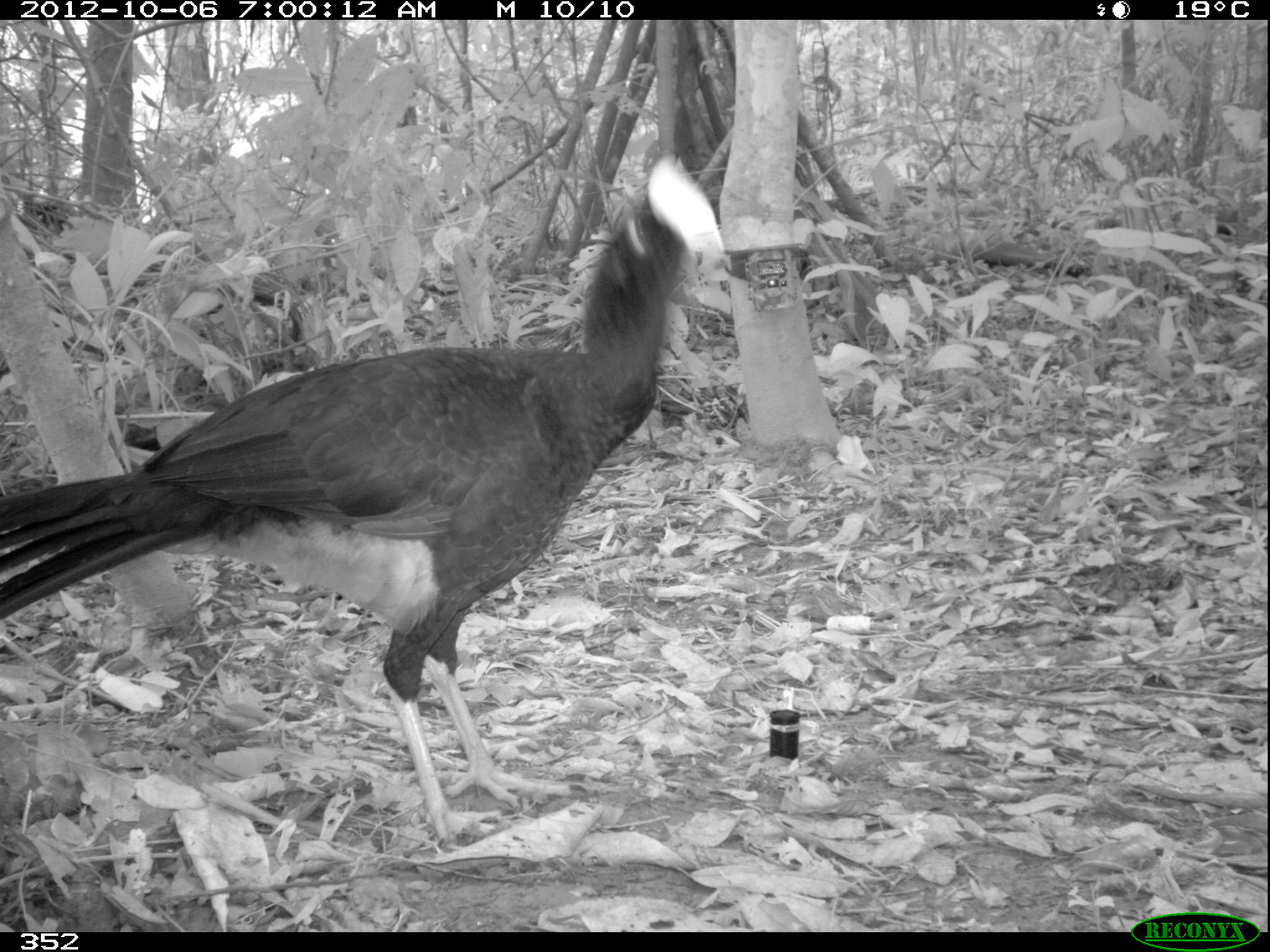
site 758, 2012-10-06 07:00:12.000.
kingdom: Animalia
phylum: Chordata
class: Aves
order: Galliformes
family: Cracidae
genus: Mitu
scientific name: Mitu tuberosum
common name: razor-billed curassow